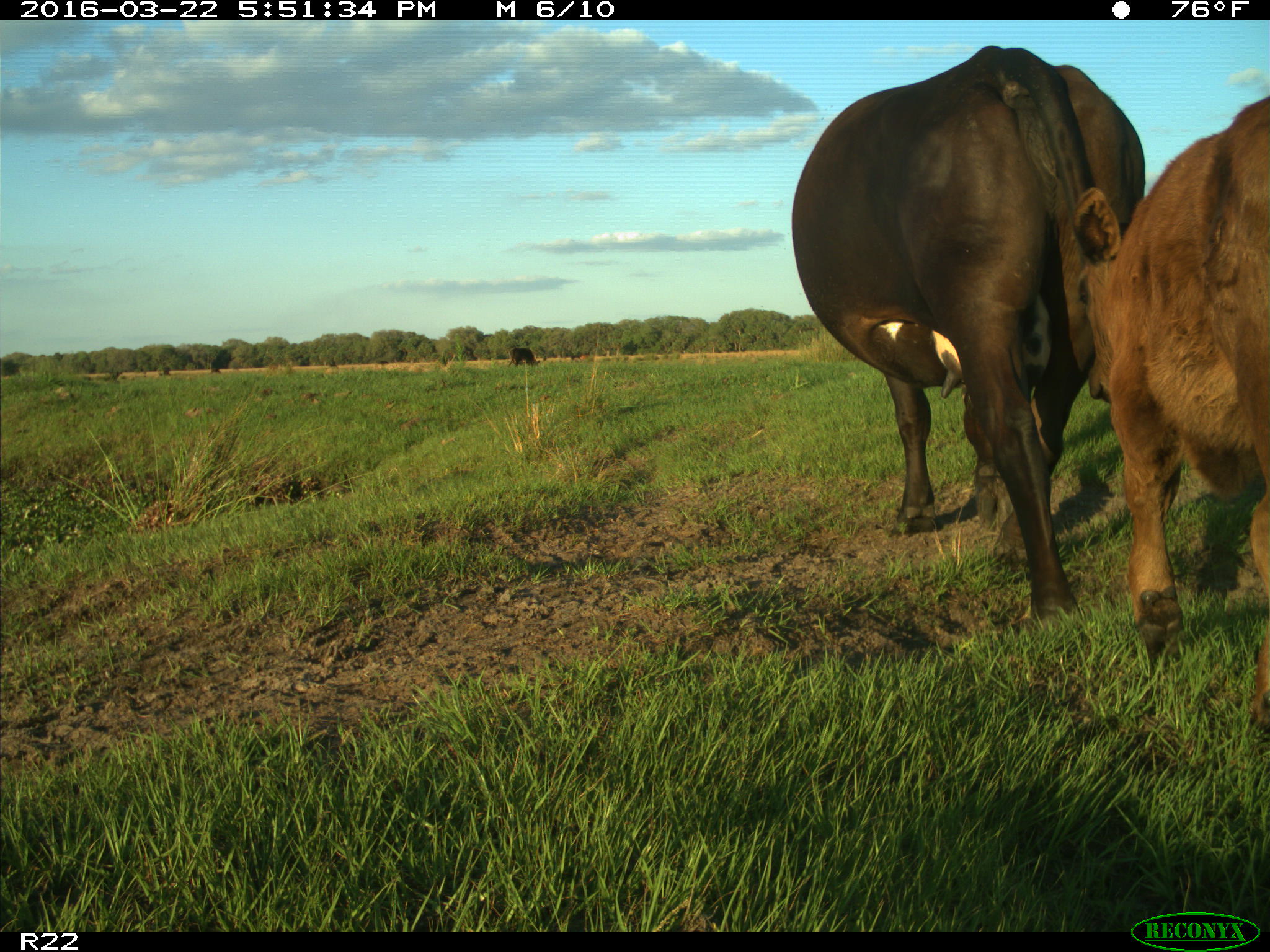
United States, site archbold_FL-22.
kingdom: Animalia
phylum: Chordata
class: Mammalia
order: Artiodactyla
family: Bovidae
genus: Bos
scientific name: Bos taurus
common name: domestic cow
Bos taurus (domestic cow).